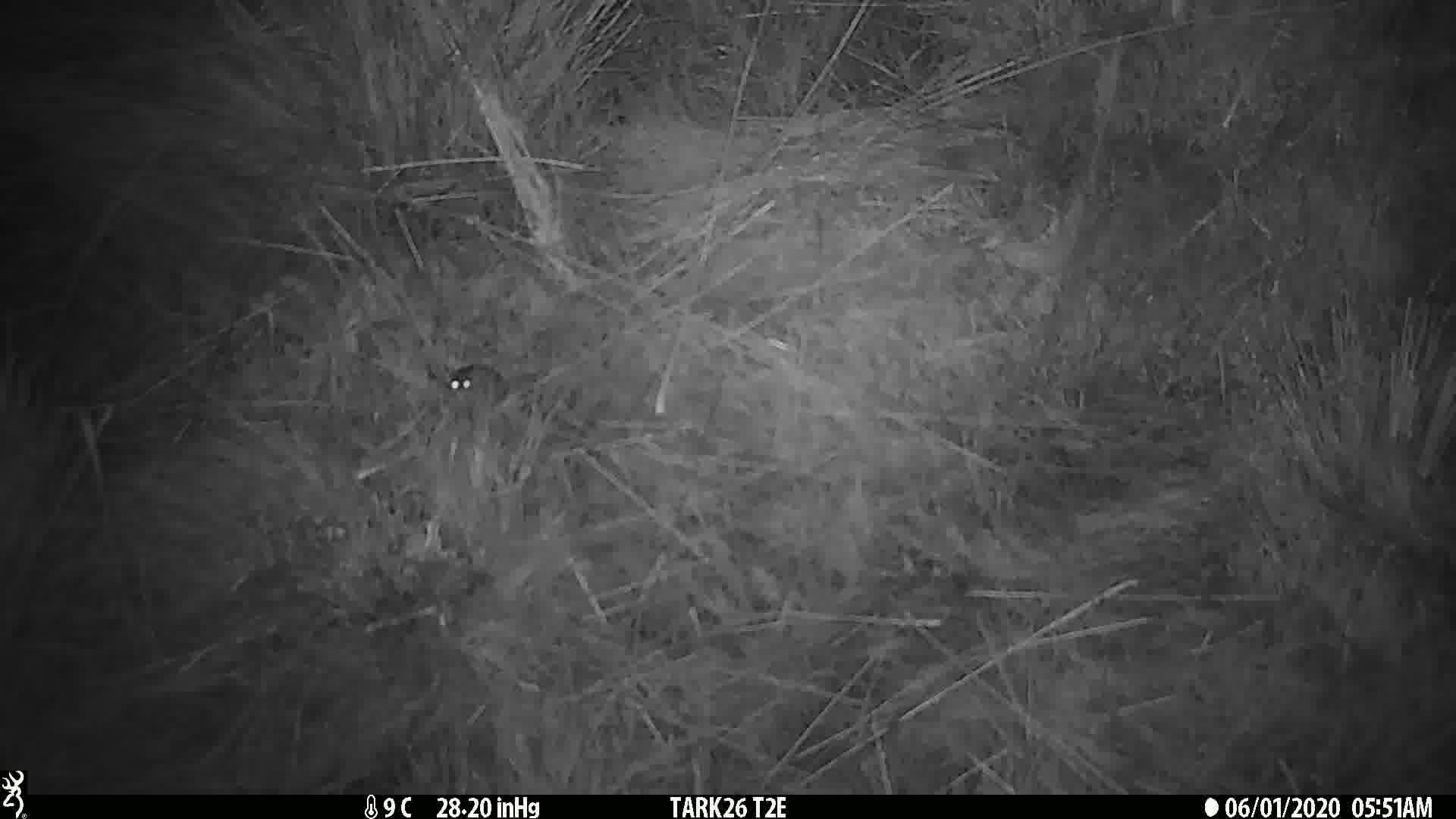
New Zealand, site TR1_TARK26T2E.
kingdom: Animalia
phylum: Chordata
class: Mammalia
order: Rodentia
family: Muridae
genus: Mus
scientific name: Mus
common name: mouse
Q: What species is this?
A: Mouse (Mus).